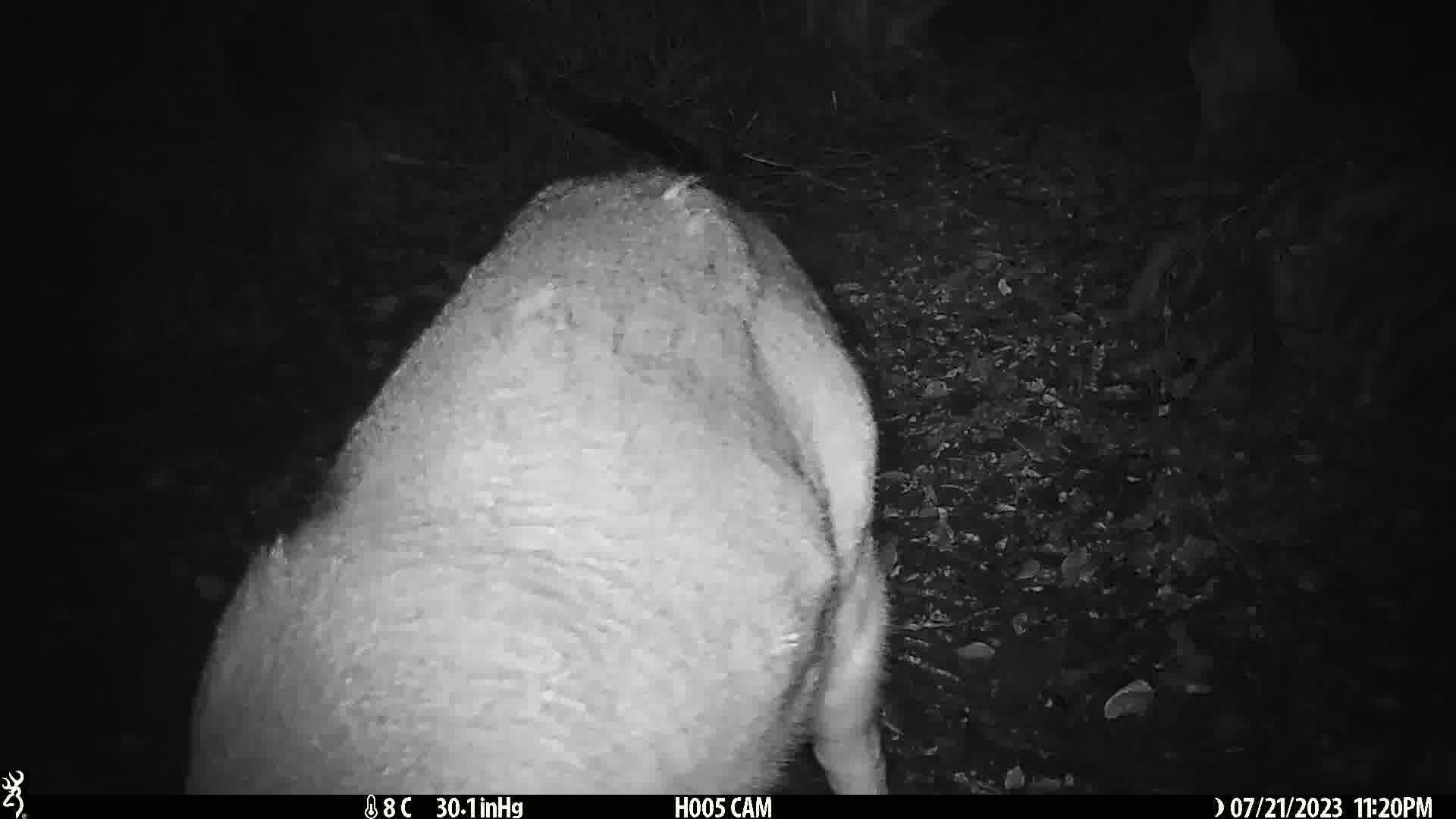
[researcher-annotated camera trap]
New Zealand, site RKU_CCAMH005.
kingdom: Animalia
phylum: Chordata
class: Mammalia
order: Artiodactyla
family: Cervidae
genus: Odocoileus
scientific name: Odocoileus virginianus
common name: white-tailed deer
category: white tailed deer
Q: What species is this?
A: White tailed deer (white-tailed deer) (Odocoileus virginianus).